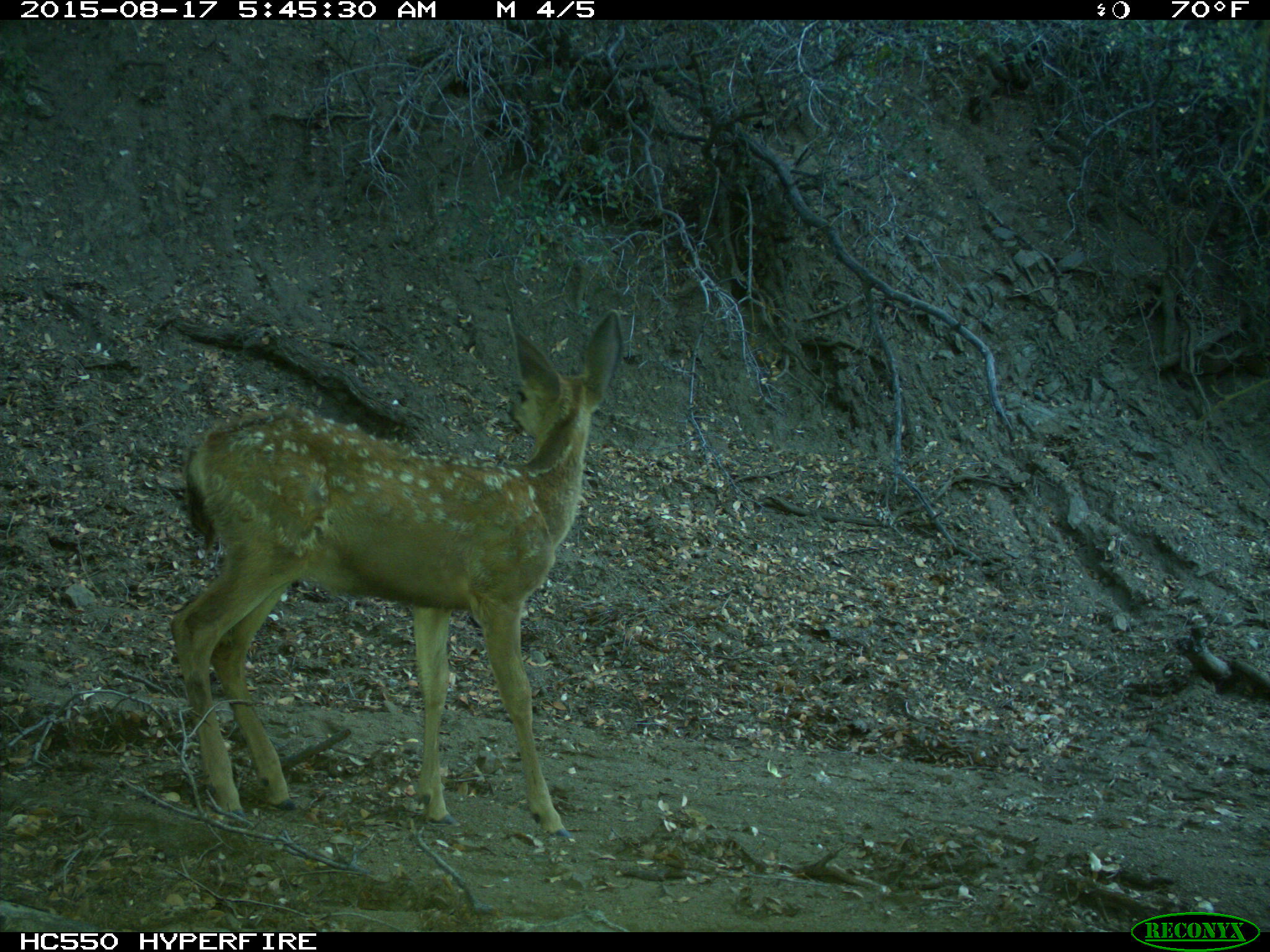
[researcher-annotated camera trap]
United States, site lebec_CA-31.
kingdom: Animalia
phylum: Chordata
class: Mammalia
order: Artiodactyla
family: Cervidae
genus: Odocoileus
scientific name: Odocoileus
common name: deer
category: unidentified deer